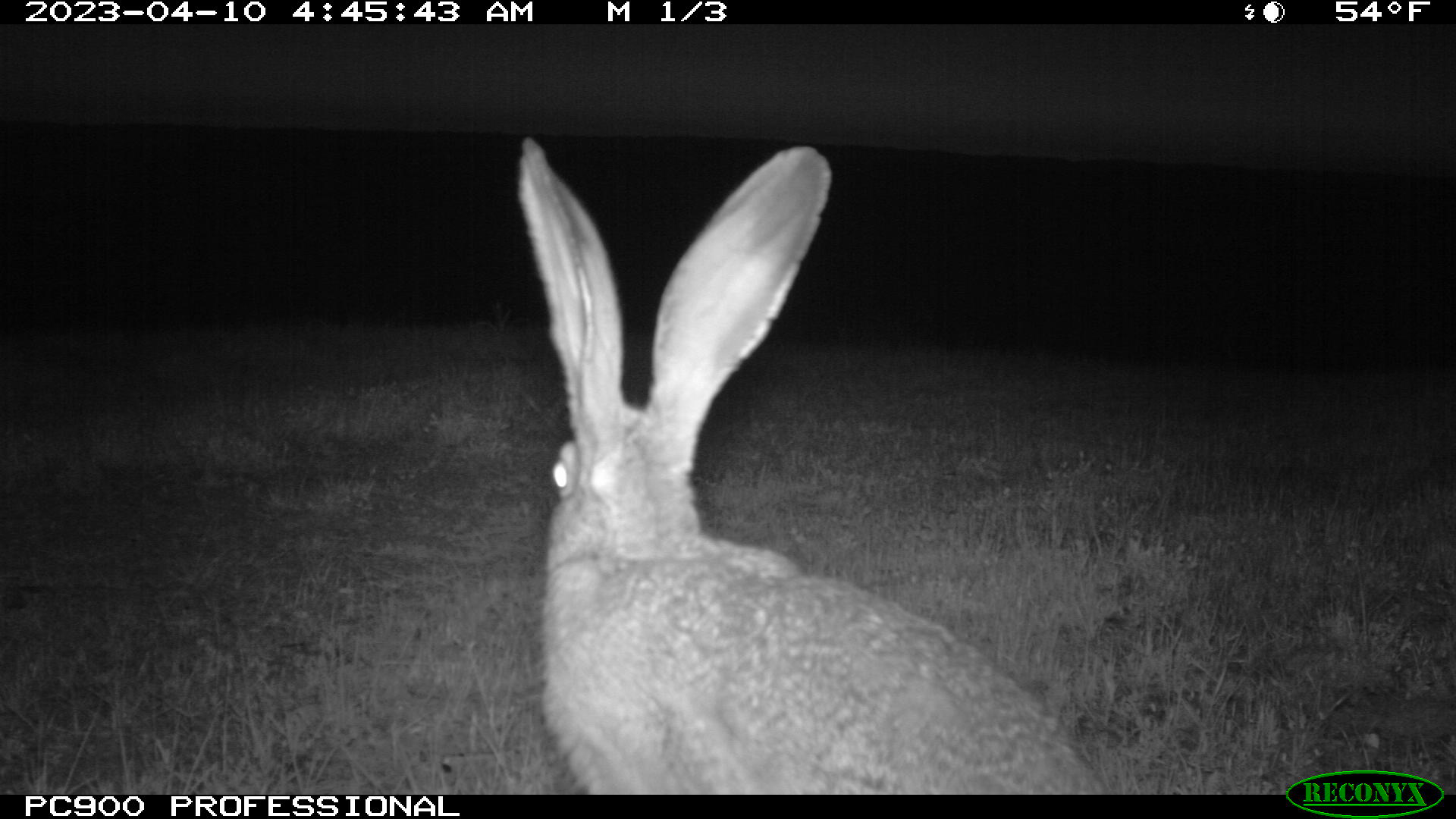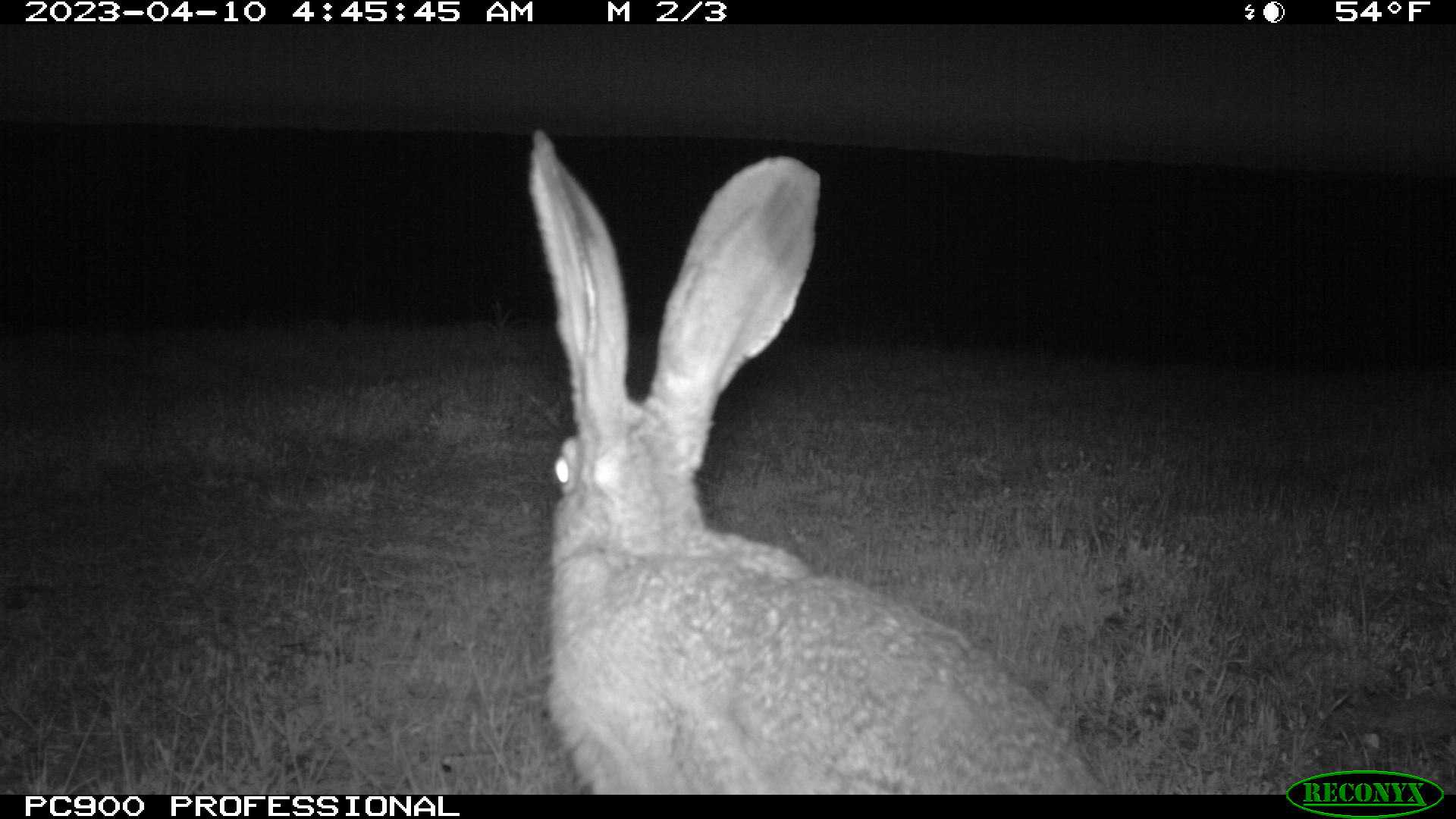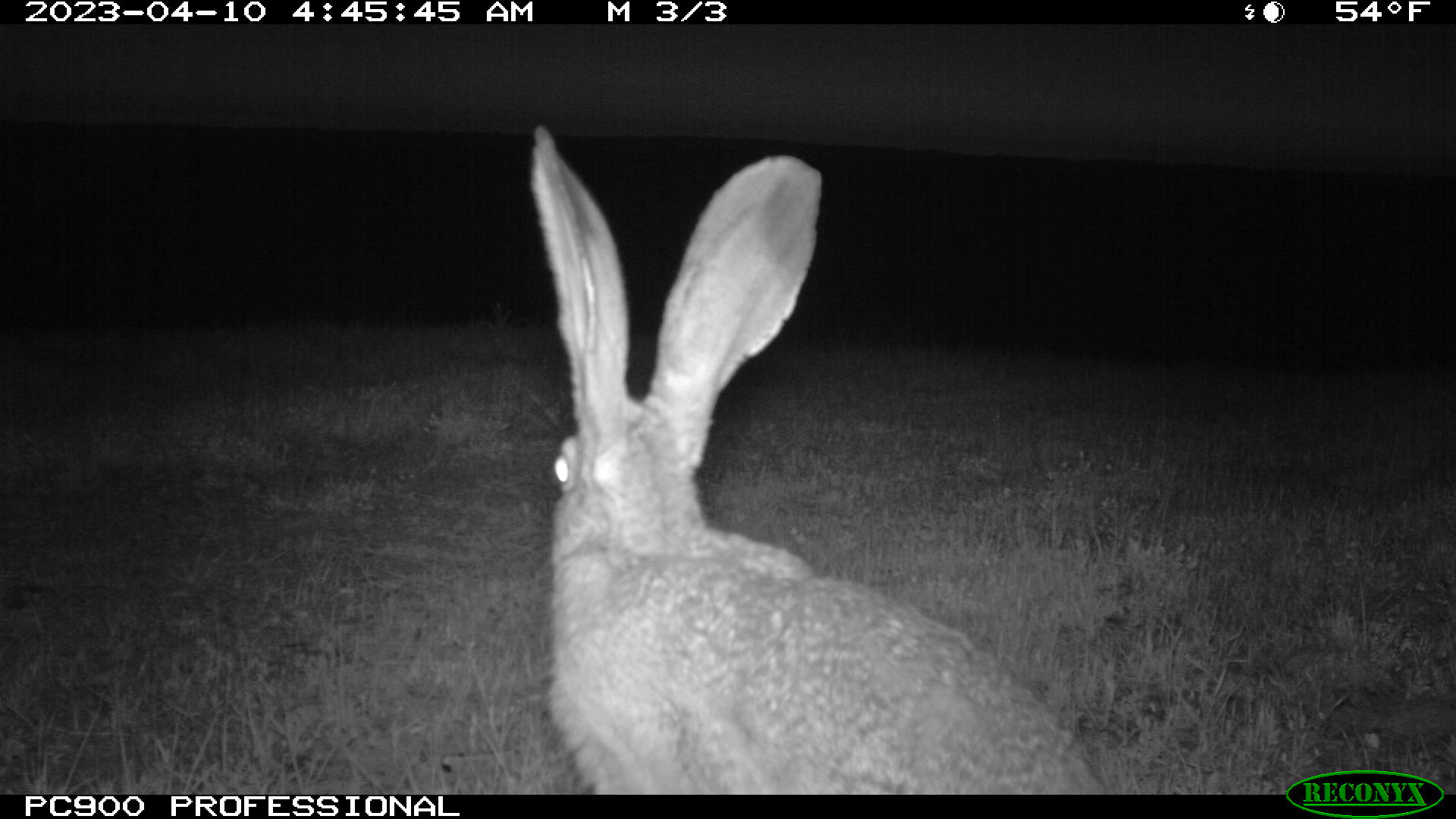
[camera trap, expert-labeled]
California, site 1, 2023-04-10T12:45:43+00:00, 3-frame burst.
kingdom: Animalia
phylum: Chordata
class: Mammalia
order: Lagomorpha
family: Leporidae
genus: Lepus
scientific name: Lepus californicus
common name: black-tailed jackrabbit